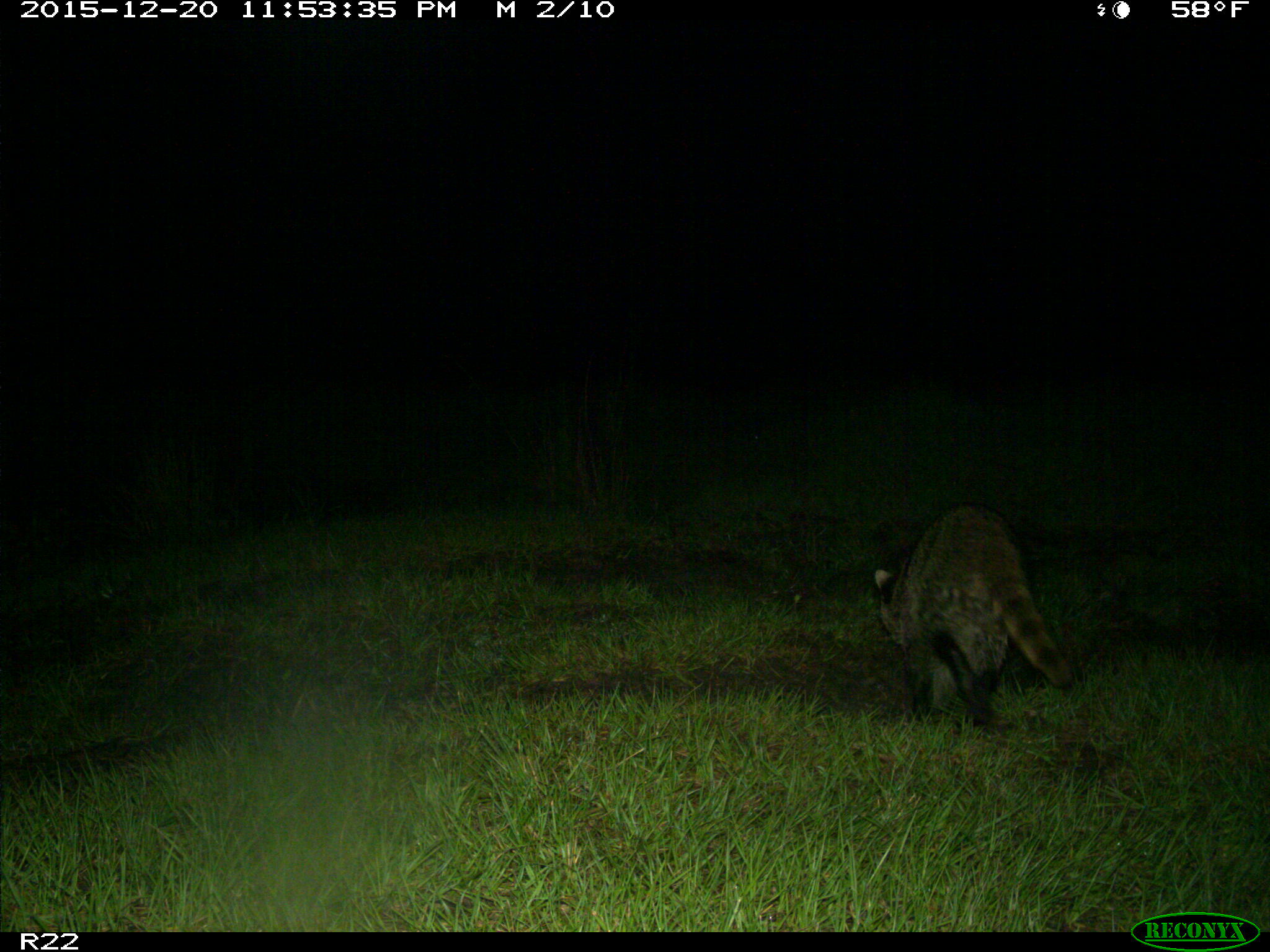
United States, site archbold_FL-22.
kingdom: Animalia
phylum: Chordata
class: Mammalia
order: Carnivora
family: Procyonidae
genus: Procyon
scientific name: Procyon lotor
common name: common raccoon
Procyon lotor (common raccoon).